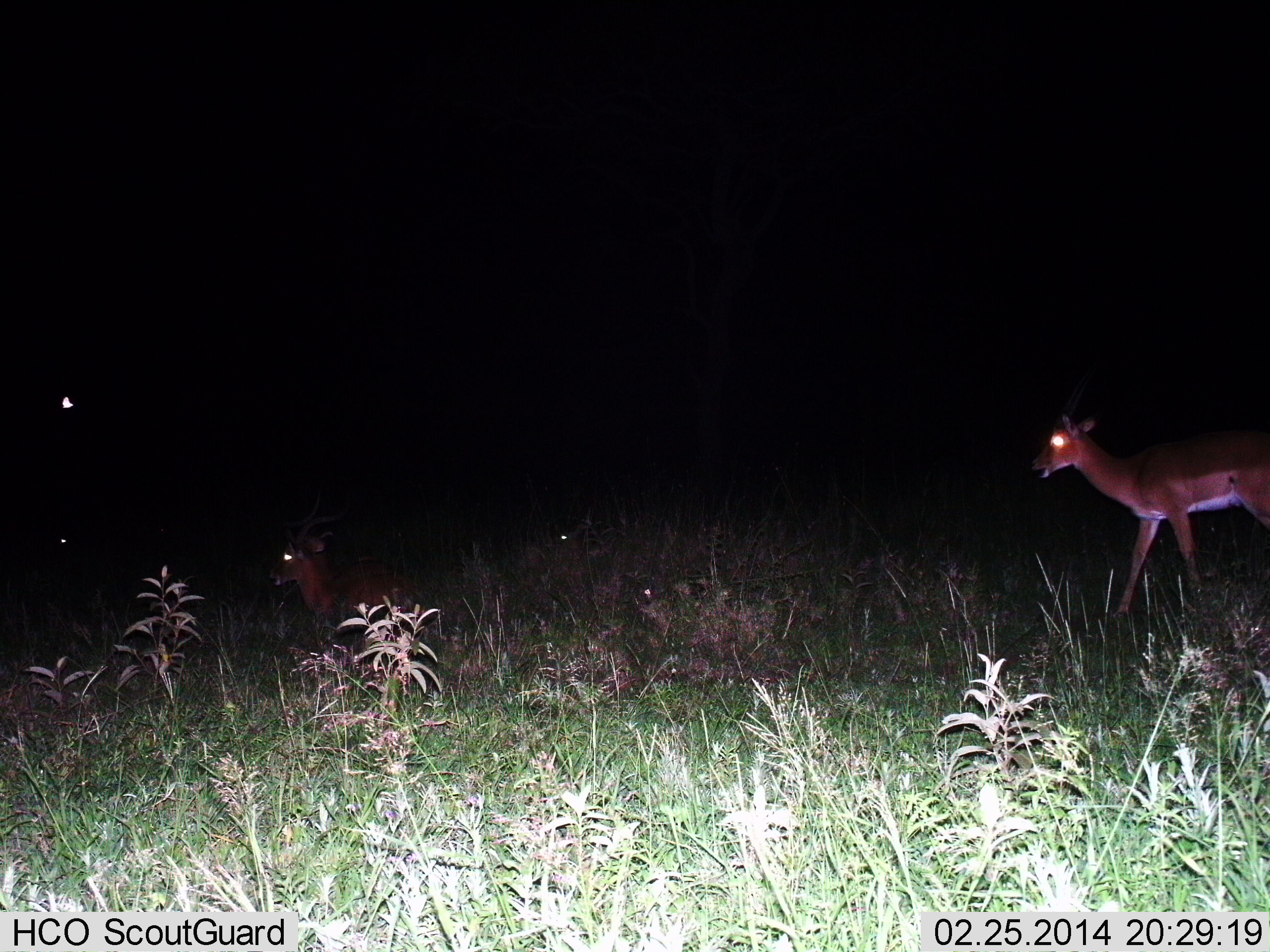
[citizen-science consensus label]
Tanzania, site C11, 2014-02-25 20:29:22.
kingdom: Animalia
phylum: Chordata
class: Mammalia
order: Artiodactyla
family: Bovidae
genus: Aepyceros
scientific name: Aepyceros melampus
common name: impala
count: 2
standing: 36%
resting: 82%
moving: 64%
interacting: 0%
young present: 0%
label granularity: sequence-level